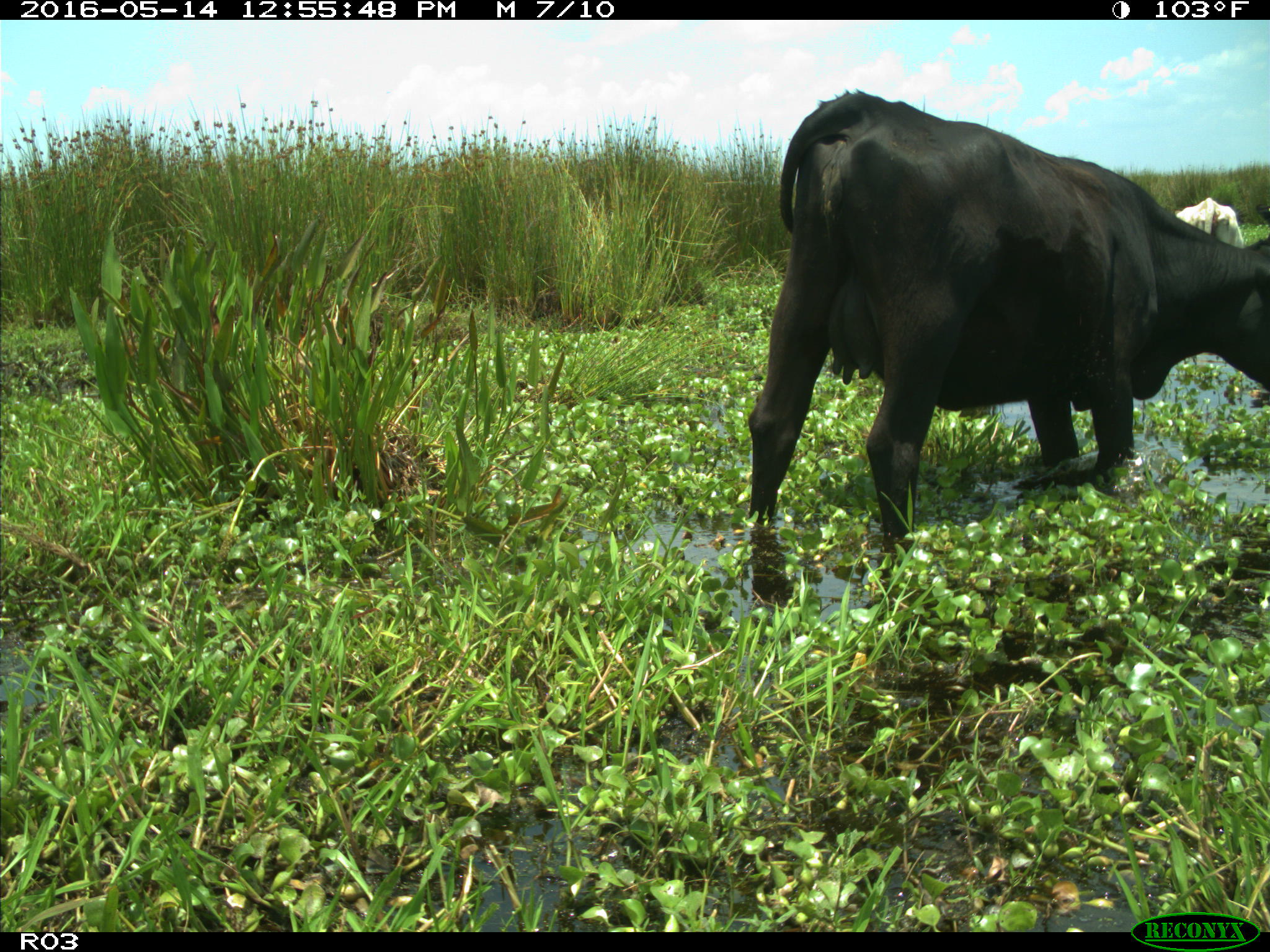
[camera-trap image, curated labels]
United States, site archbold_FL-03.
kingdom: Animalia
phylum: Chordata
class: Mammalia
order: Artiodactyla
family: Bovidae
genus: Bos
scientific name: Bos taurus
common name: domestic cow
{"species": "Bos taurus (domestic cow)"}